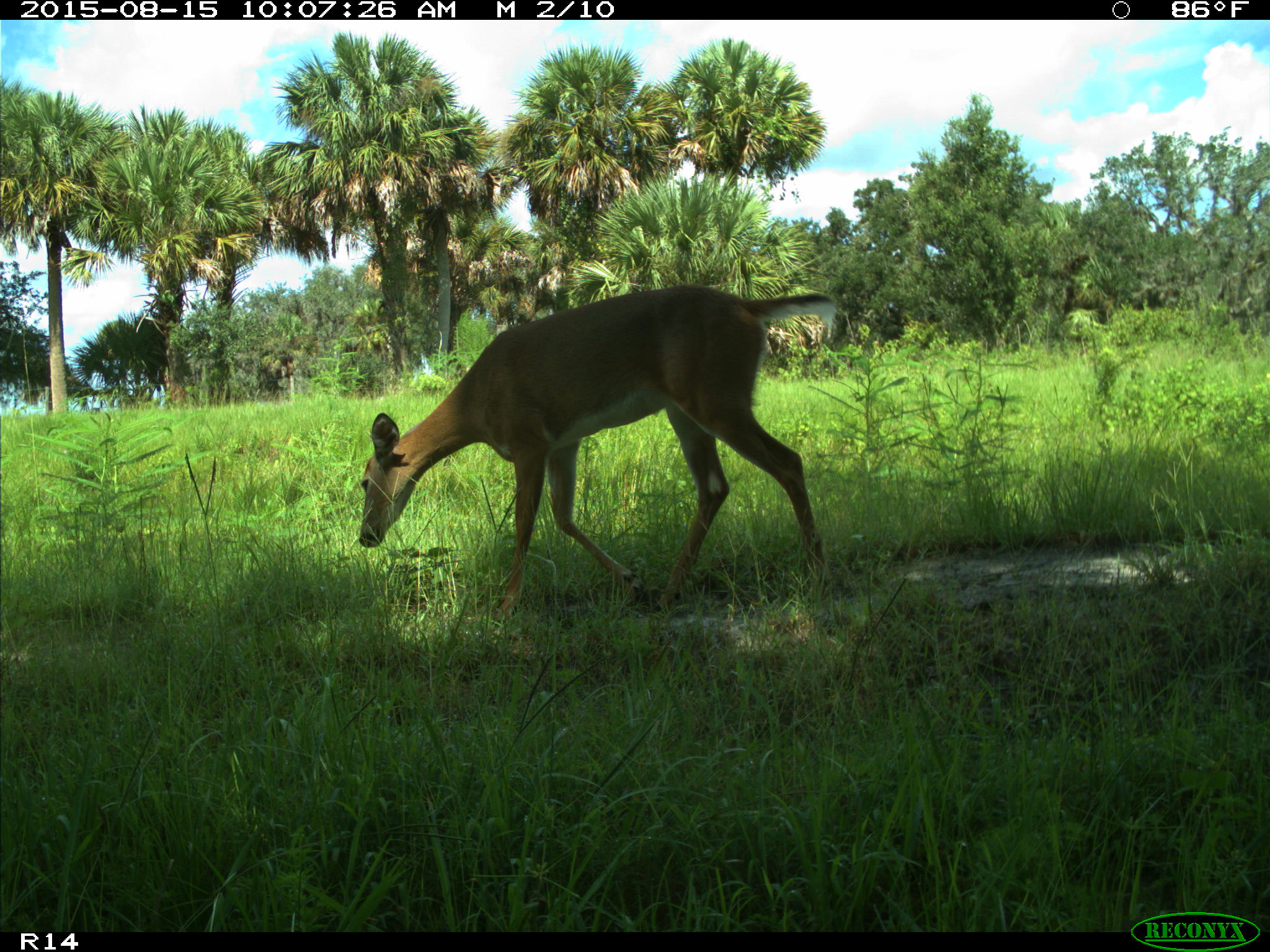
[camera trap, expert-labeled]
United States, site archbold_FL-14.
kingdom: Animalia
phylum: Chordata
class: Mammalia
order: Artiodactyla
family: Cervidae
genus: Odocoileus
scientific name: Odocoileus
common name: deer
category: unidentified deer